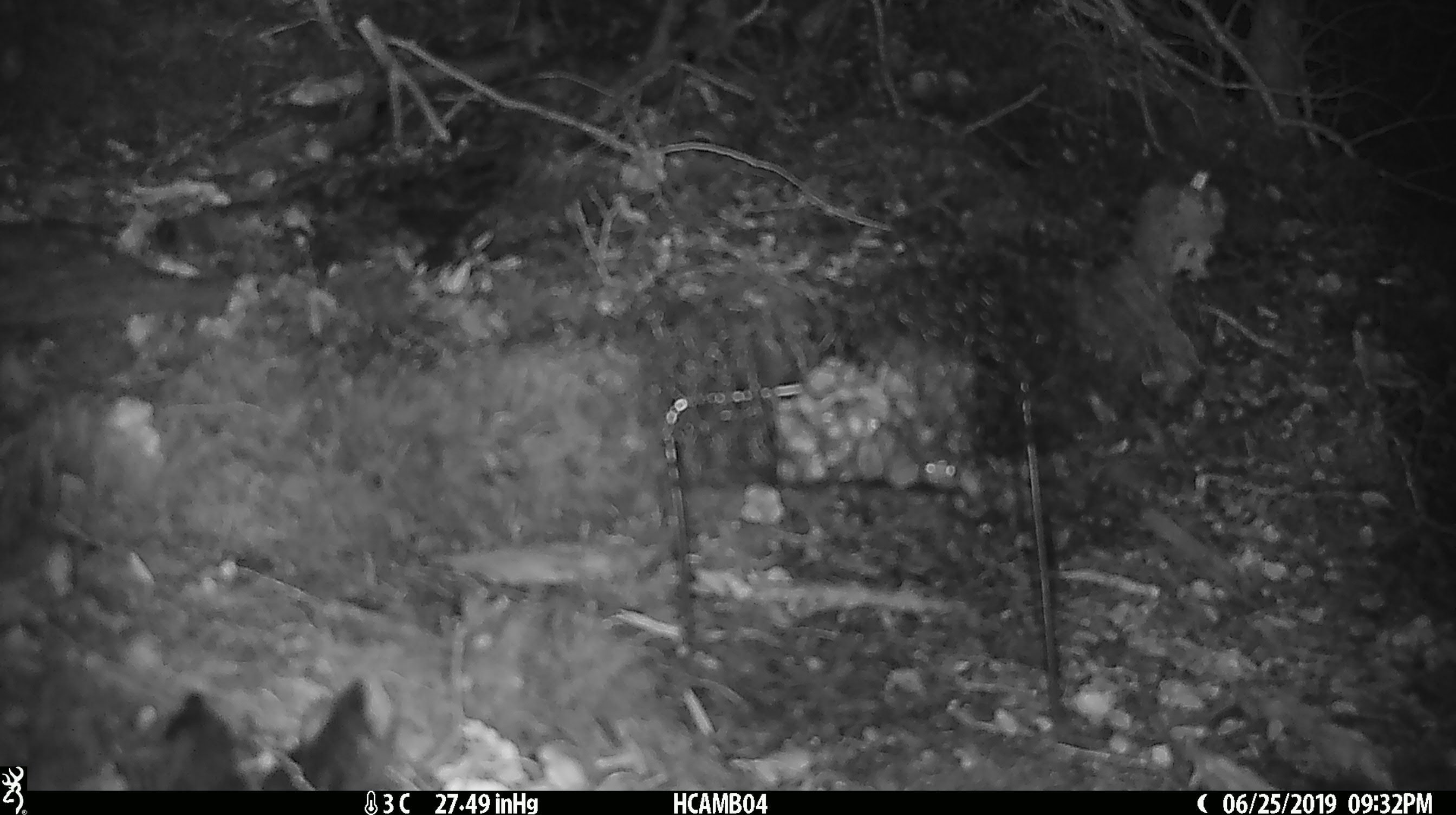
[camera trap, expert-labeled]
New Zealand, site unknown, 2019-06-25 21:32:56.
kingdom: Animalia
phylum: Chordata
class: Mammalia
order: Rodentia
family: Muridae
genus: Mus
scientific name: Mus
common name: mouse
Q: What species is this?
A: Mouse (Mus).